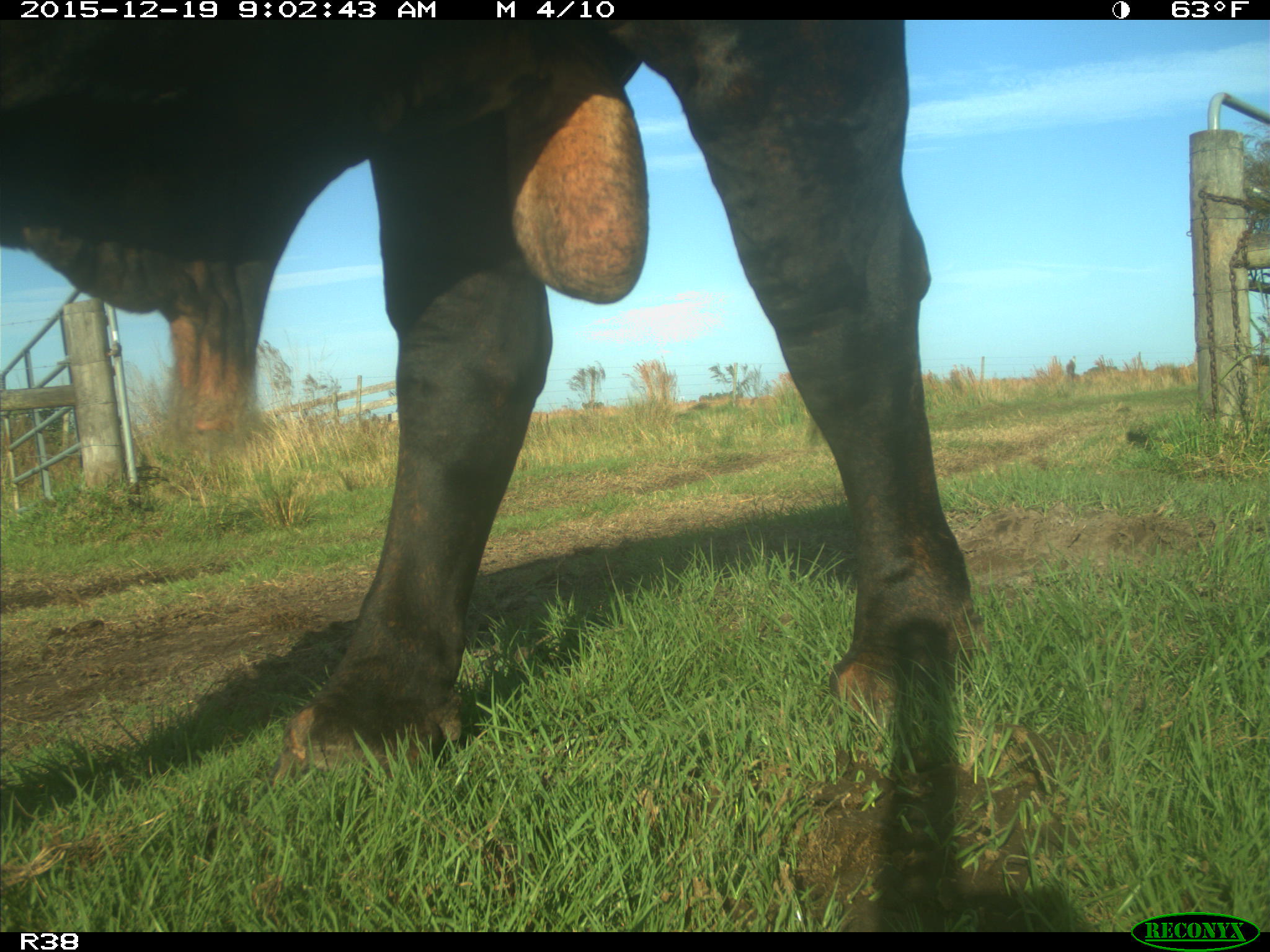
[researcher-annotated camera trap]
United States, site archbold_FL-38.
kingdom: Animalia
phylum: Chordata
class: Mammalia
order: Artiodactyla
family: Bovidae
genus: Bos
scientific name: Bos taurus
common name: domestic cow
Bos taurus (domestic cow).